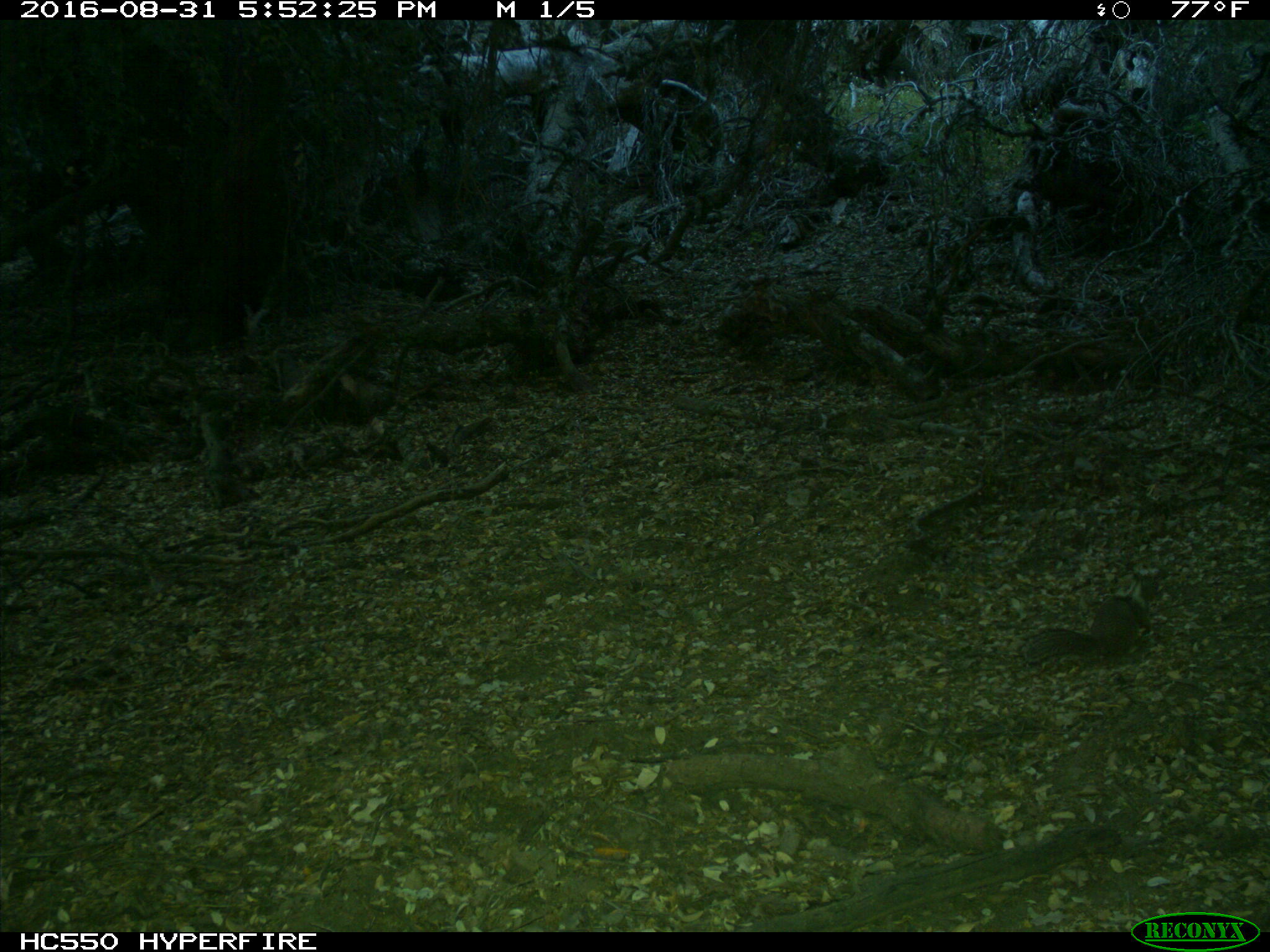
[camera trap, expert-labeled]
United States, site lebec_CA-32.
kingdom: Animalia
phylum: Chordata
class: Mammalia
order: Rodentia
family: Sciuridae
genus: Otospermophilus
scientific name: Otospermophilus beecheyi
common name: california ground squirrel